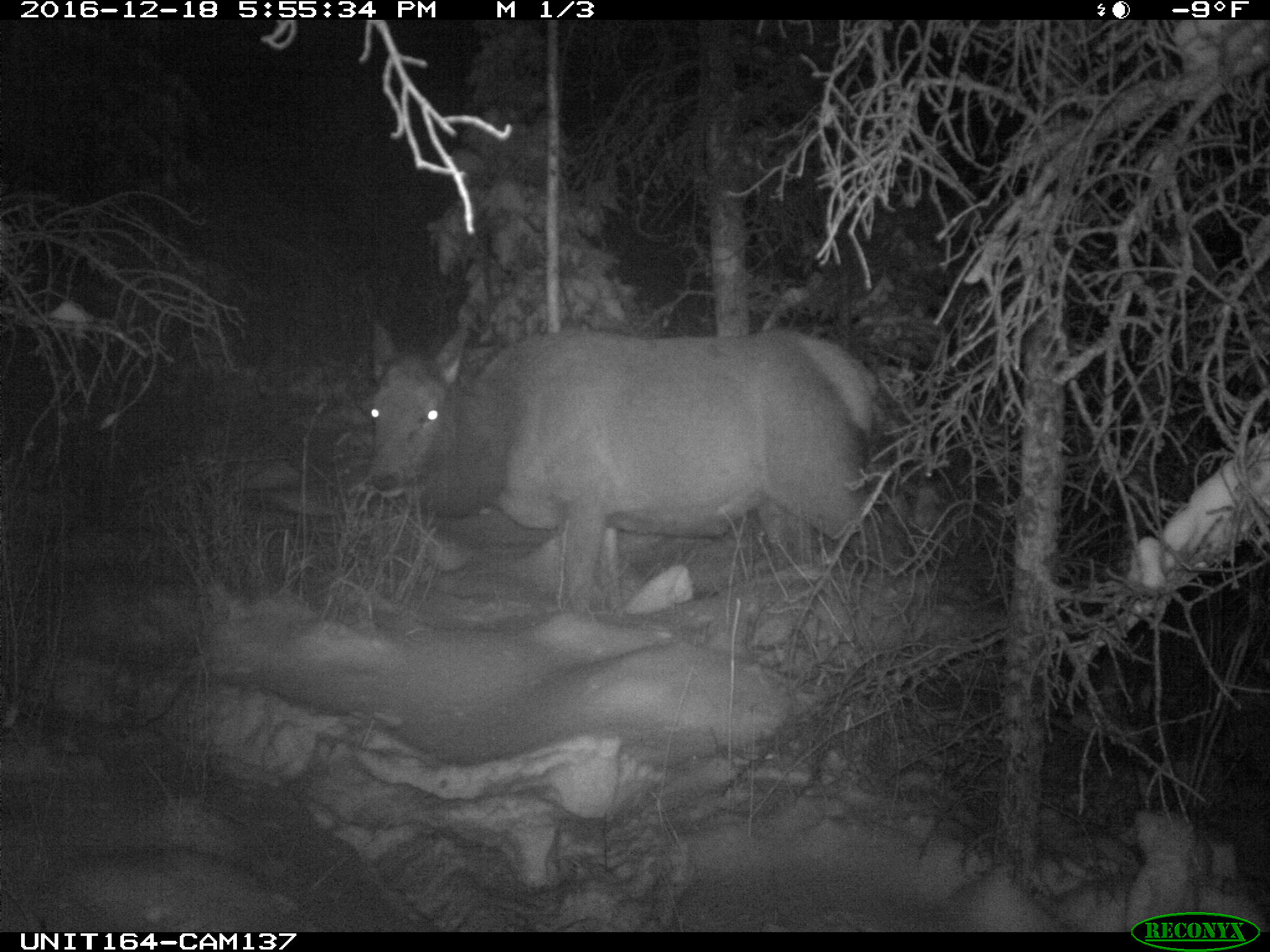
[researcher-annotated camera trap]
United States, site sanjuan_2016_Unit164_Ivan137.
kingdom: Animalia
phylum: Chordata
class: Mammalia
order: Artiodactyla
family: Cervidae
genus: Cervus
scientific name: Cervus elaphus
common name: red deer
Cervus elaphus (red deer).